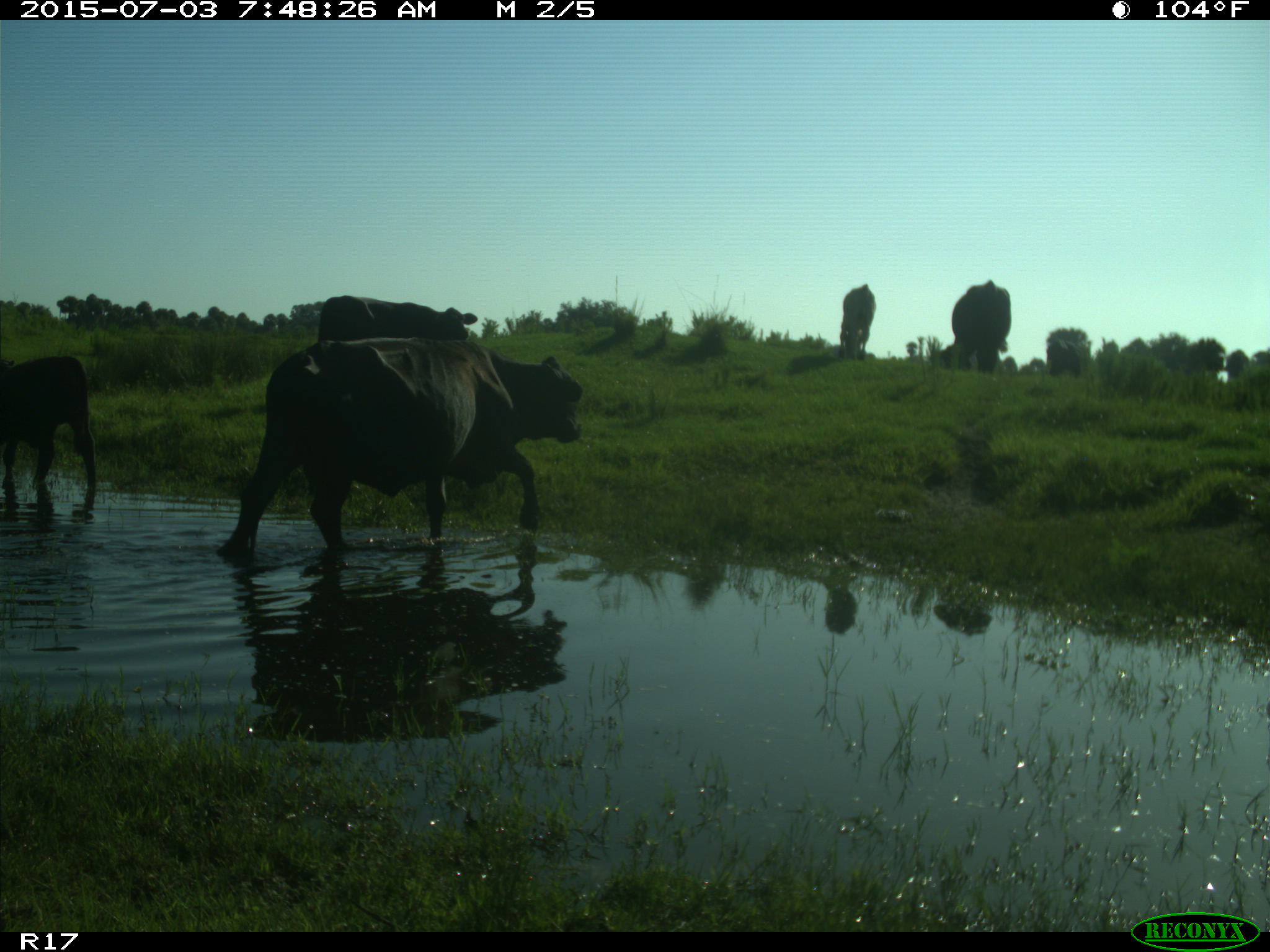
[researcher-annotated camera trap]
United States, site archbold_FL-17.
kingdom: Animalia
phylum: Chordata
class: Mammalia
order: Artiodactyla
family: Bovidae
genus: Bos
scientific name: Bos taurus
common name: domestic cow